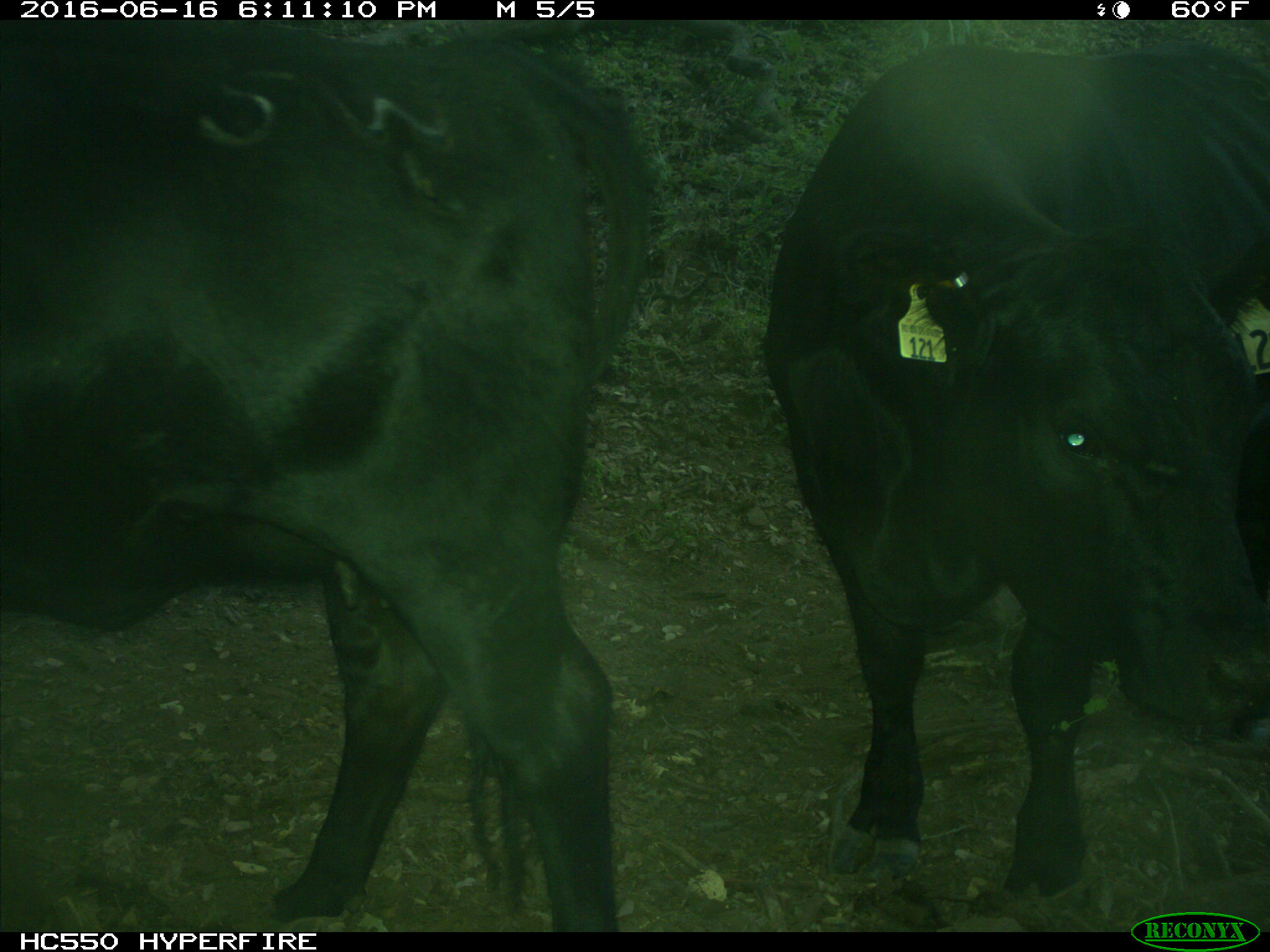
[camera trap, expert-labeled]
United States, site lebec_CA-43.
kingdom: Animalia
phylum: Chordata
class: Mammalia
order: Artiodactyla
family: Bovidae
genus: Bos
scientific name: Bos taurus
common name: domestic cow